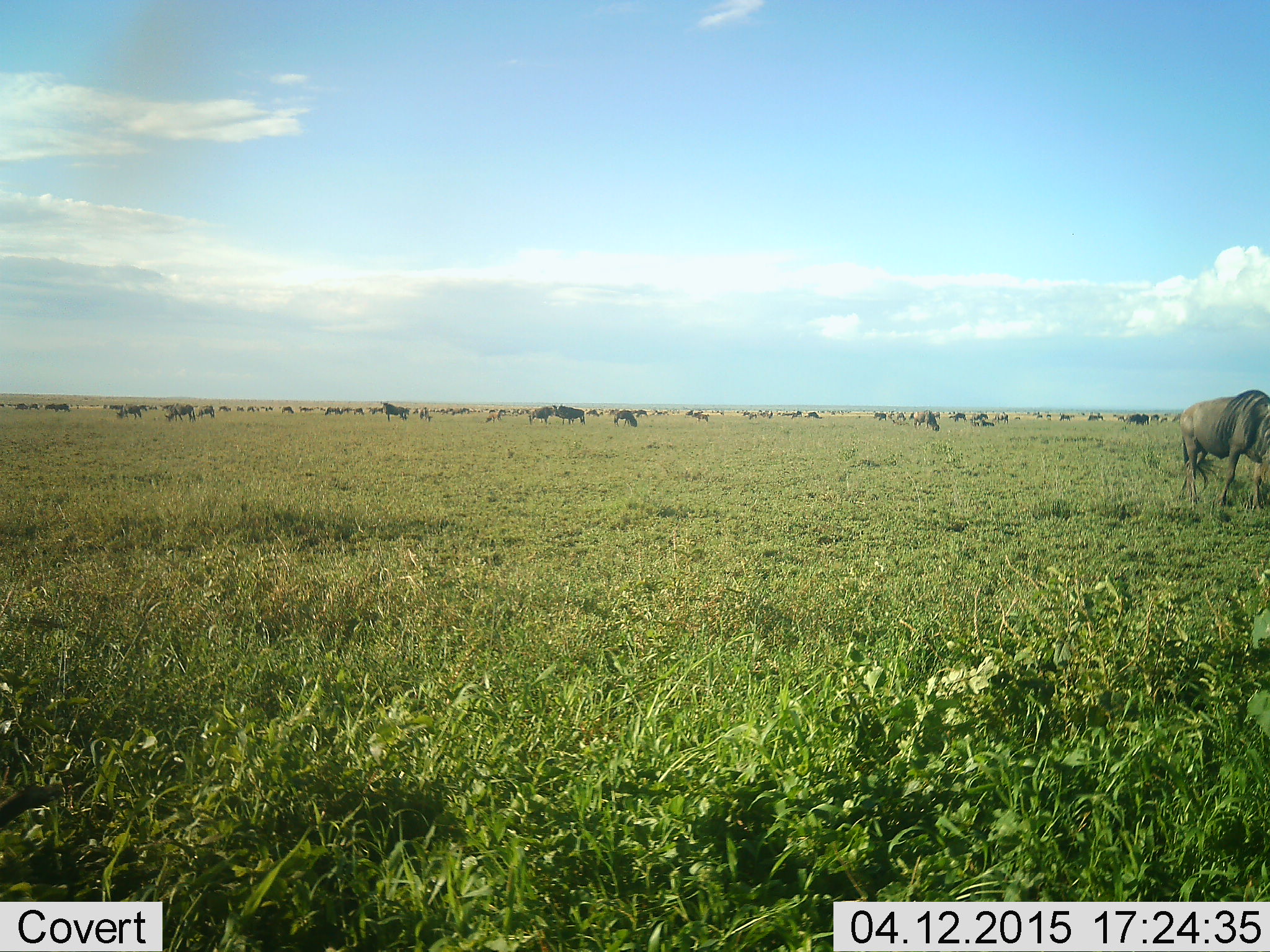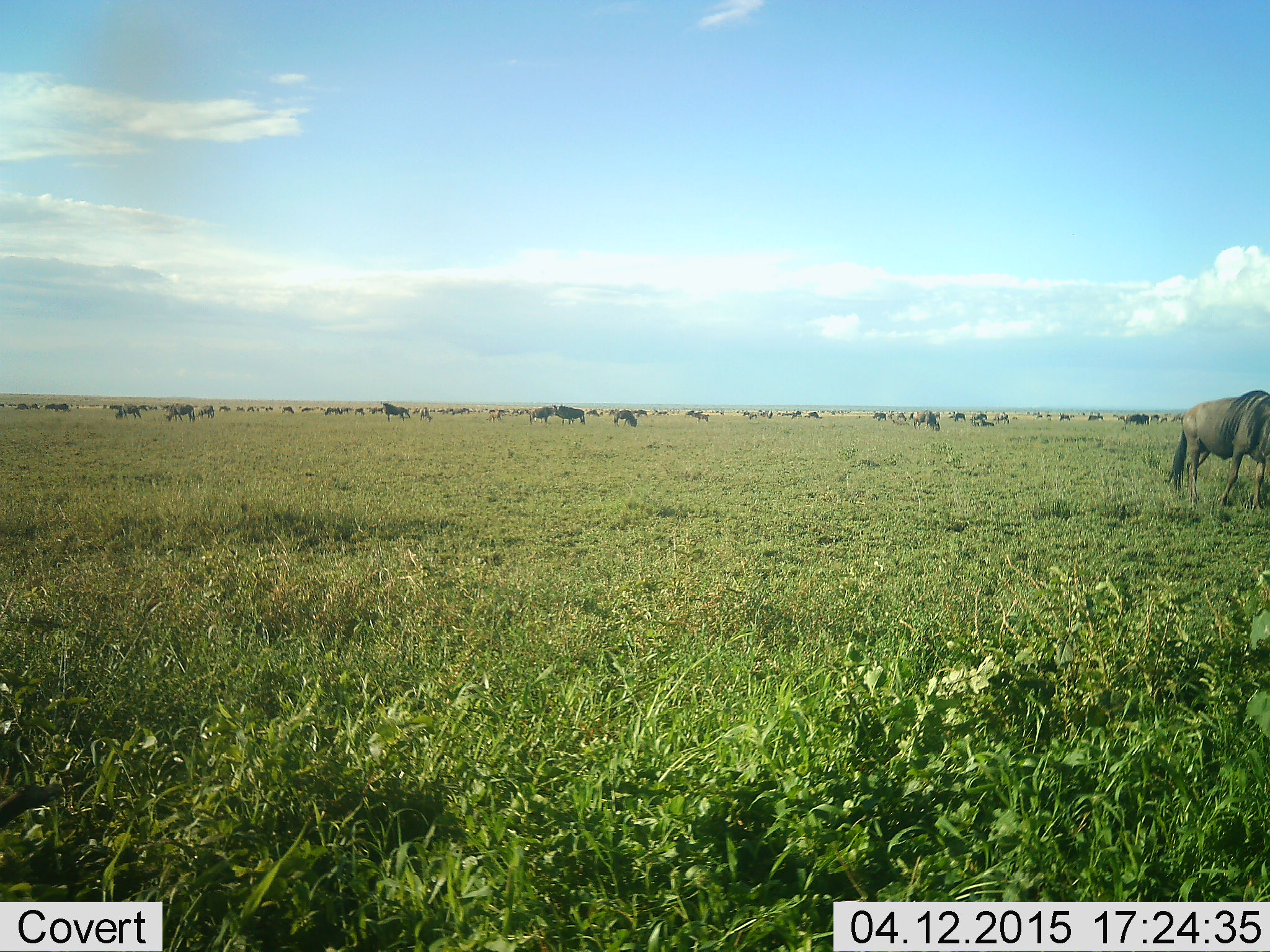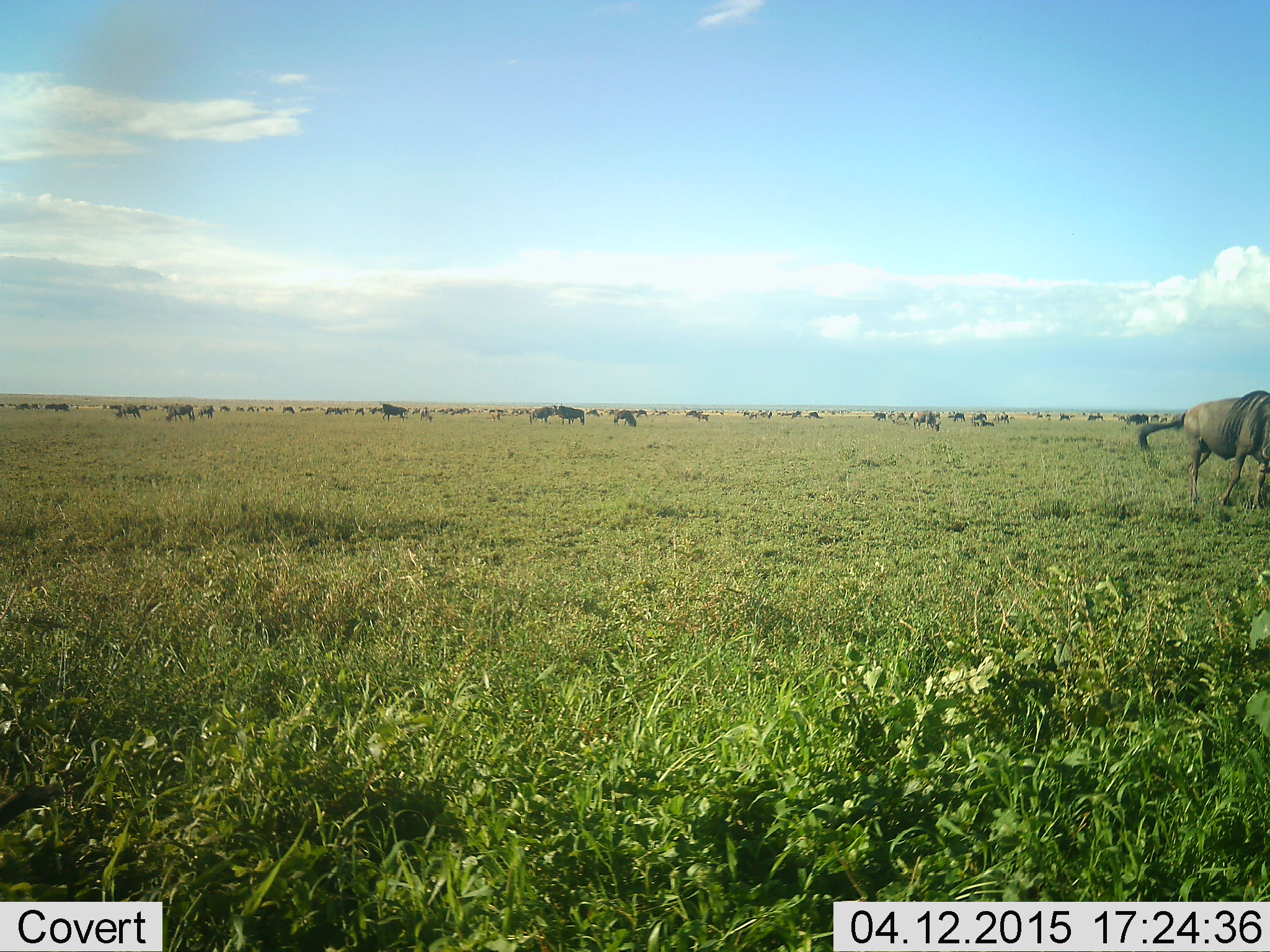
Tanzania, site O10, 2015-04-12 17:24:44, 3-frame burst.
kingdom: Animalia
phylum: Chordata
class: Mammalia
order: Artiodactyla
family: Bovidae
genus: Connochaetes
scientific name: Connochaetes taurinus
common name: blue wildebeest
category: wildebeest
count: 51+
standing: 60%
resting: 10%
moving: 30%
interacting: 10%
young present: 0%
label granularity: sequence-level